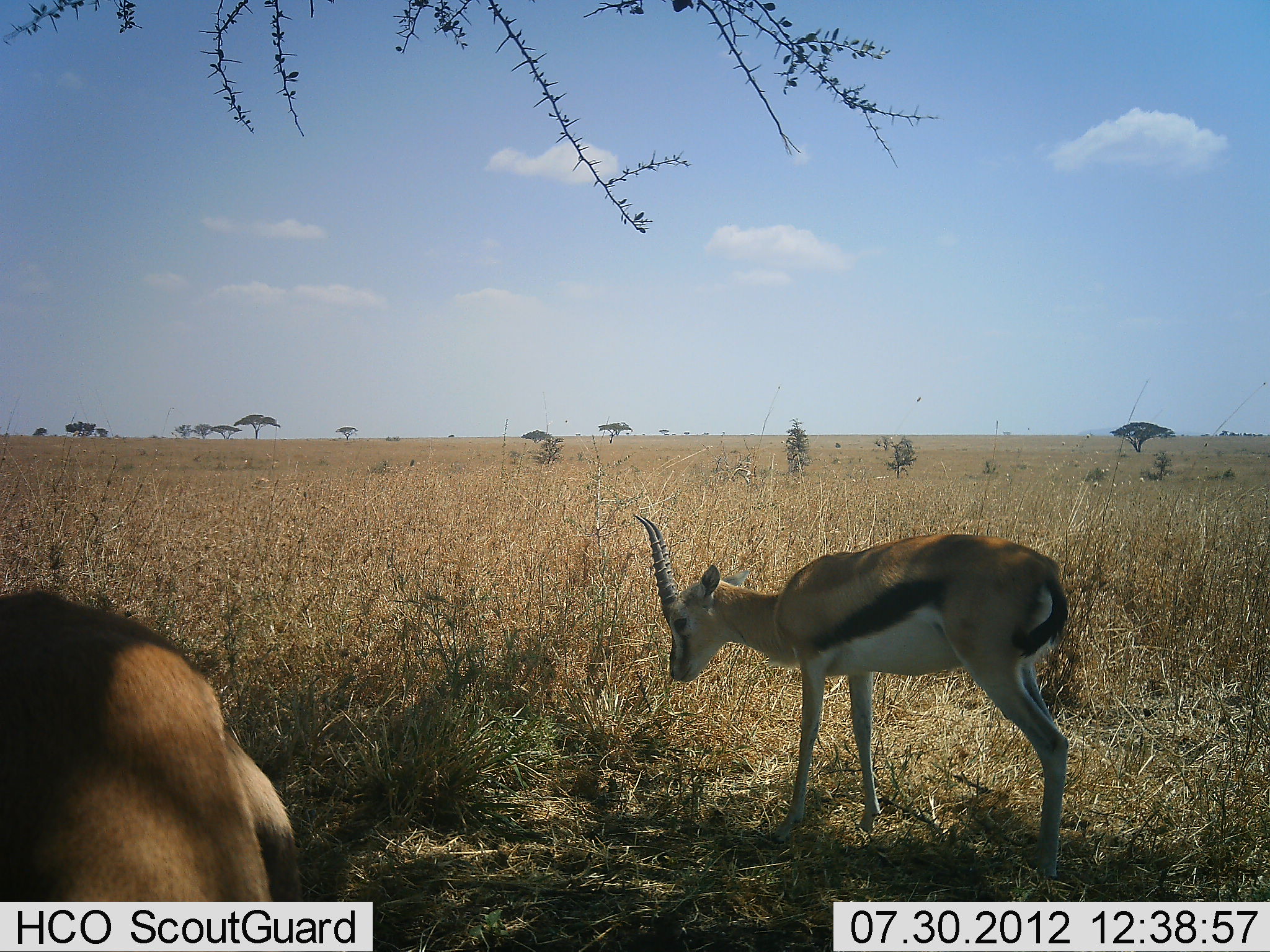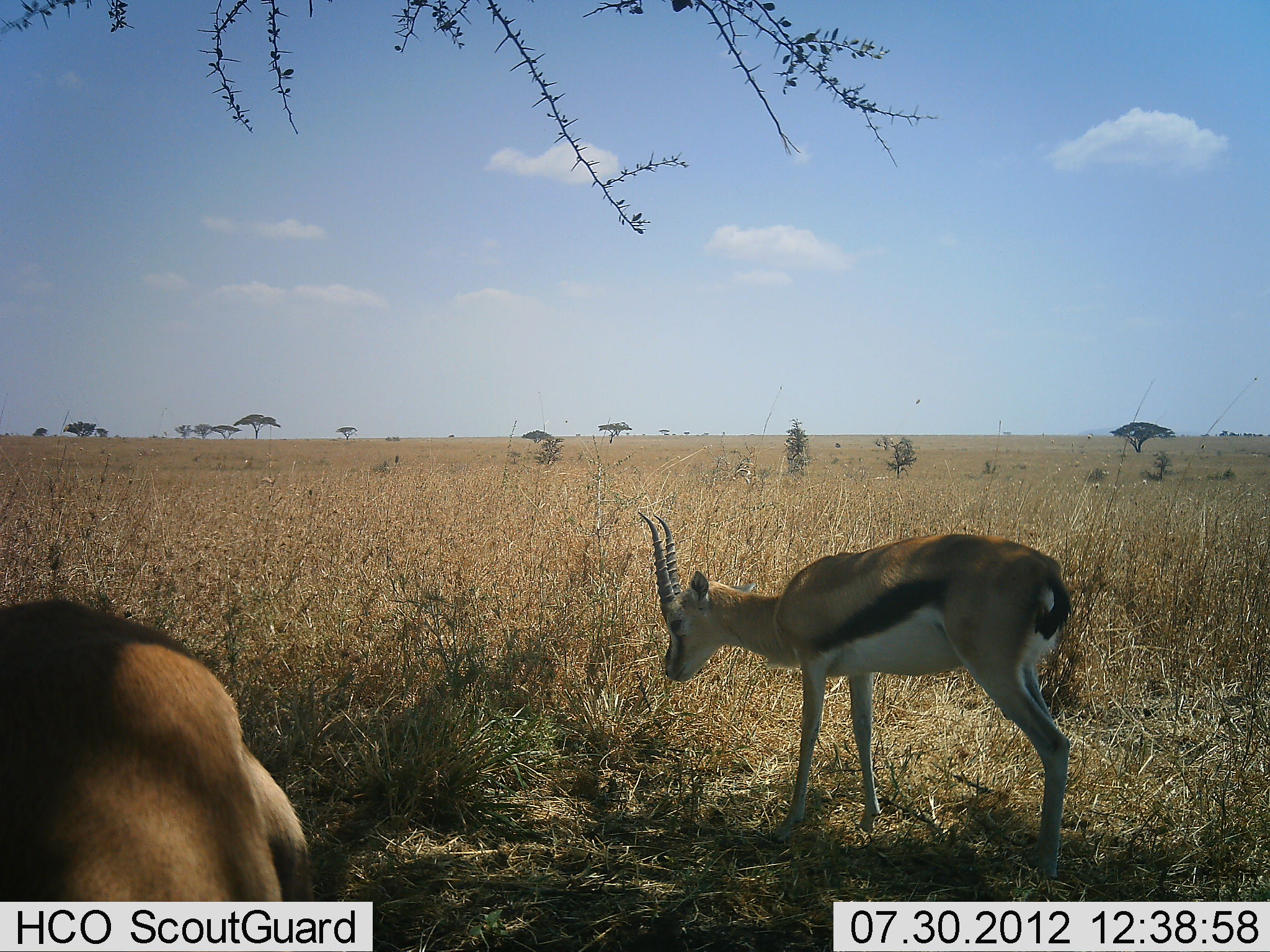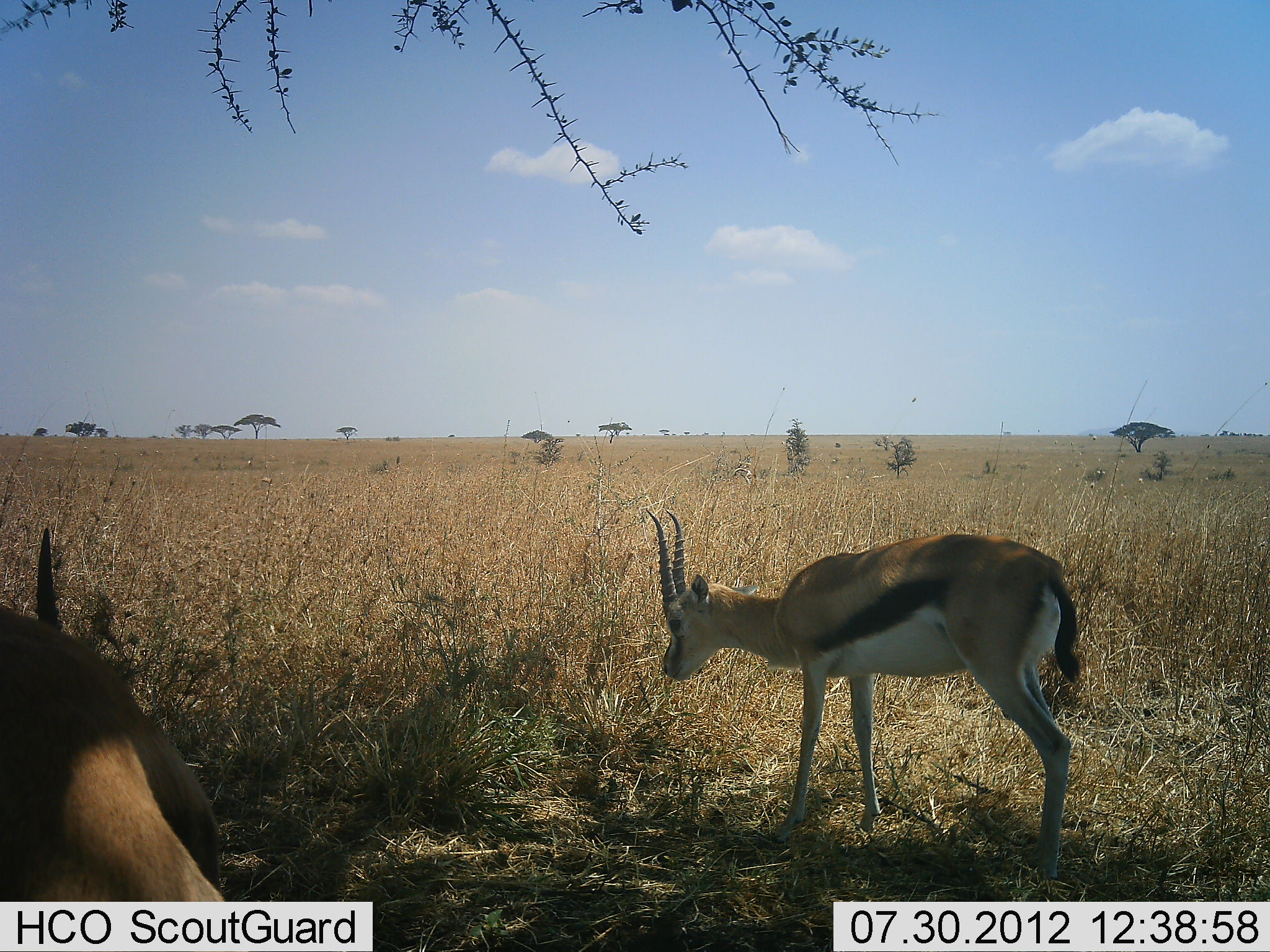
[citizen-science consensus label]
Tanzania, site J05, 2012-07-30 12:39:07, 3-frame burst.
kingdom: Animalia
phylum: Chordata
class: Mammalia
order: Artiodactyla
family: Bovidae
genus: Eudorcas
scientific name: Eudorcas thomsonii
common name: thomson's gazelle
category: gazellethomsons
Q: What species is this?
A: Gazellethomsons (thomson's gazelle) (Eudorcas thomsonii).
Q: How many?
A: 2.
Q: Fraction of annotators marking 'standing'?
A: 60%.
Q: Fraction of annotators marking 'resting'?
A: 20%.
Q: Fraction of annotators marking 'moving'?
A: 0%.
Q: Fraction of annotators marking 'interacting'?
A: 0%.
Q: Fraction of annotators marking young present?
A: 0%.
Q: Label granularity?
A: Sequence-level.